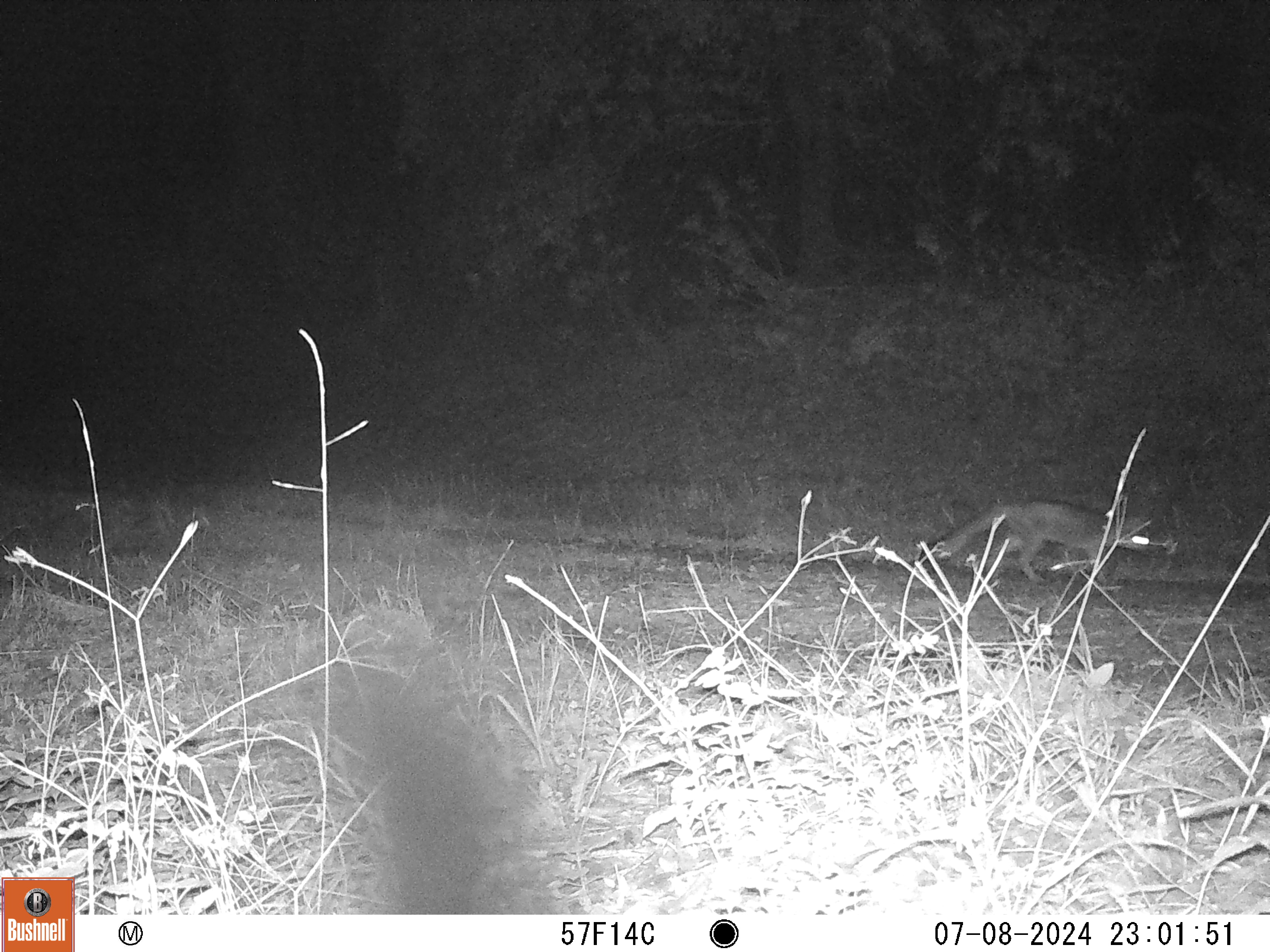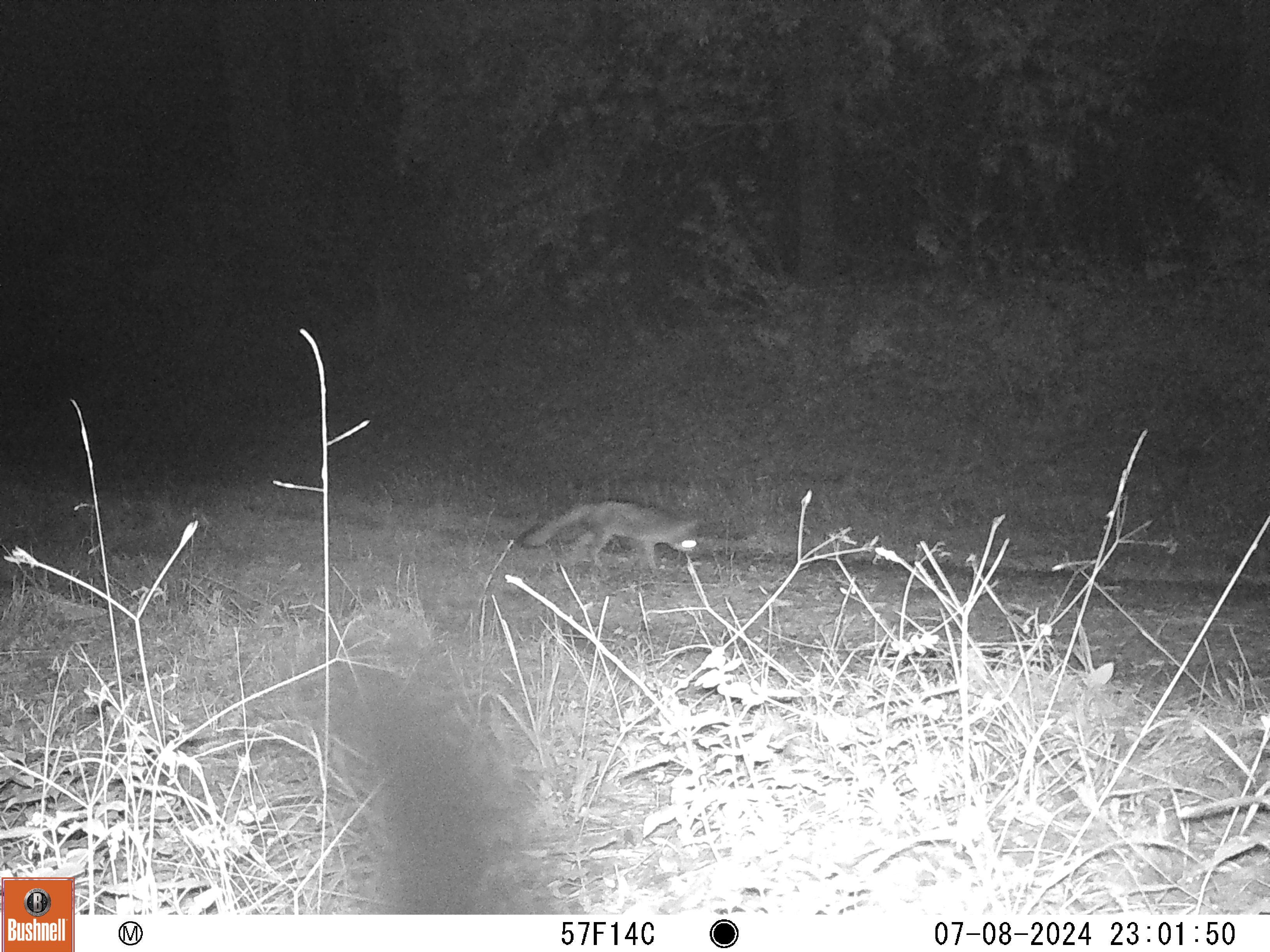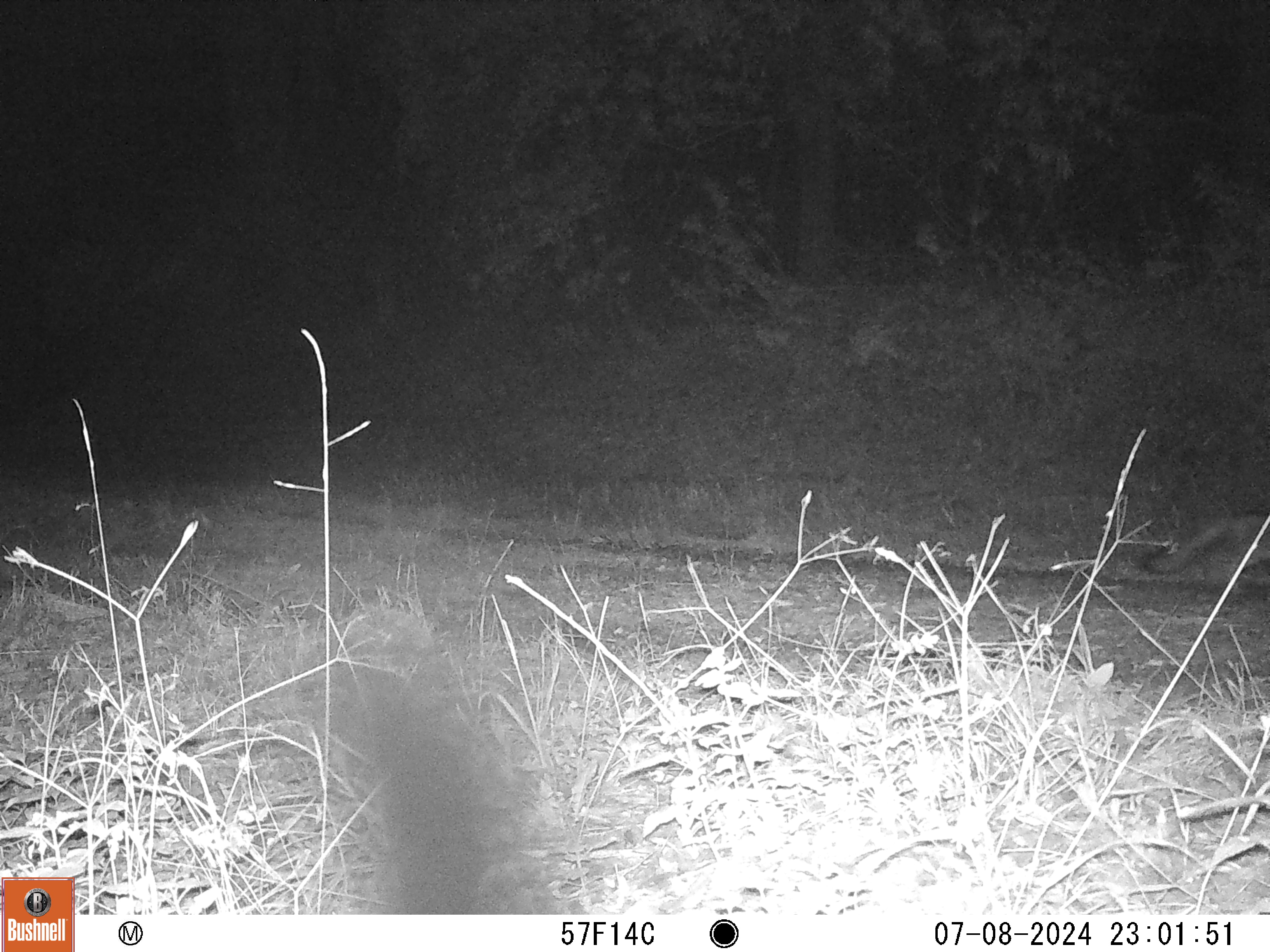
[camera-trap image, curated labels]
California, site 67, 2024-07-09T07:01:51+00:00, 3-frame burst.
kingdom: Animalia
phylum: Chordata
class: Mammalia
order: Carnivora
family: Canidae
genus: Urocyon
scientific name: Urocyon cinereoargenteus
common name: gray fox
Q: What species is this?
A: Gray fox (Urocyon cinereoargenteus).